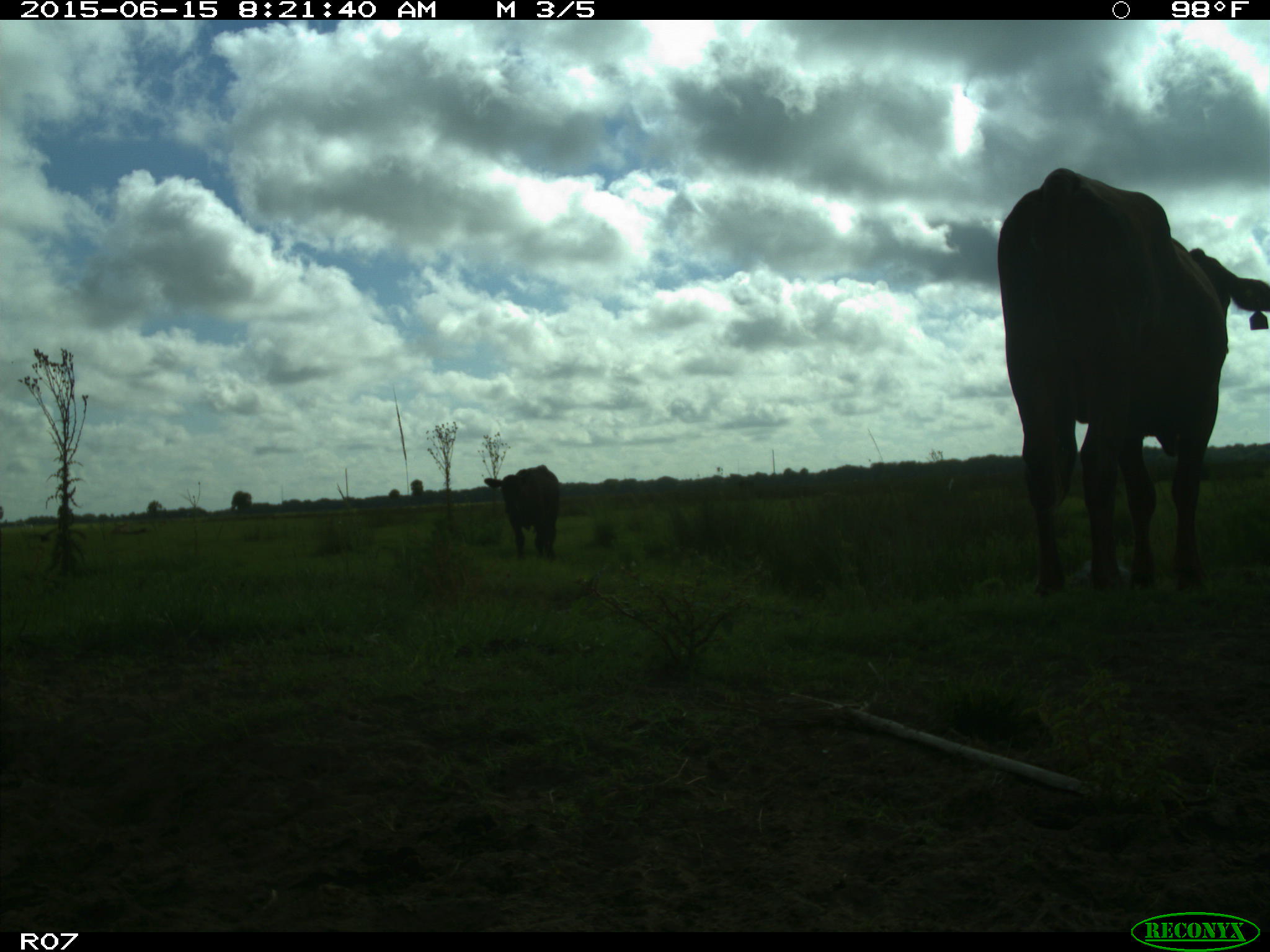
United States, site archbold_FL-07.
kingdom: Animalia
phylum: Chordata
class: Mammalia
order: Artiodactyla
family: Bovidae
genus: Bos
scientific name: Bos taurus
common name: domestic cow